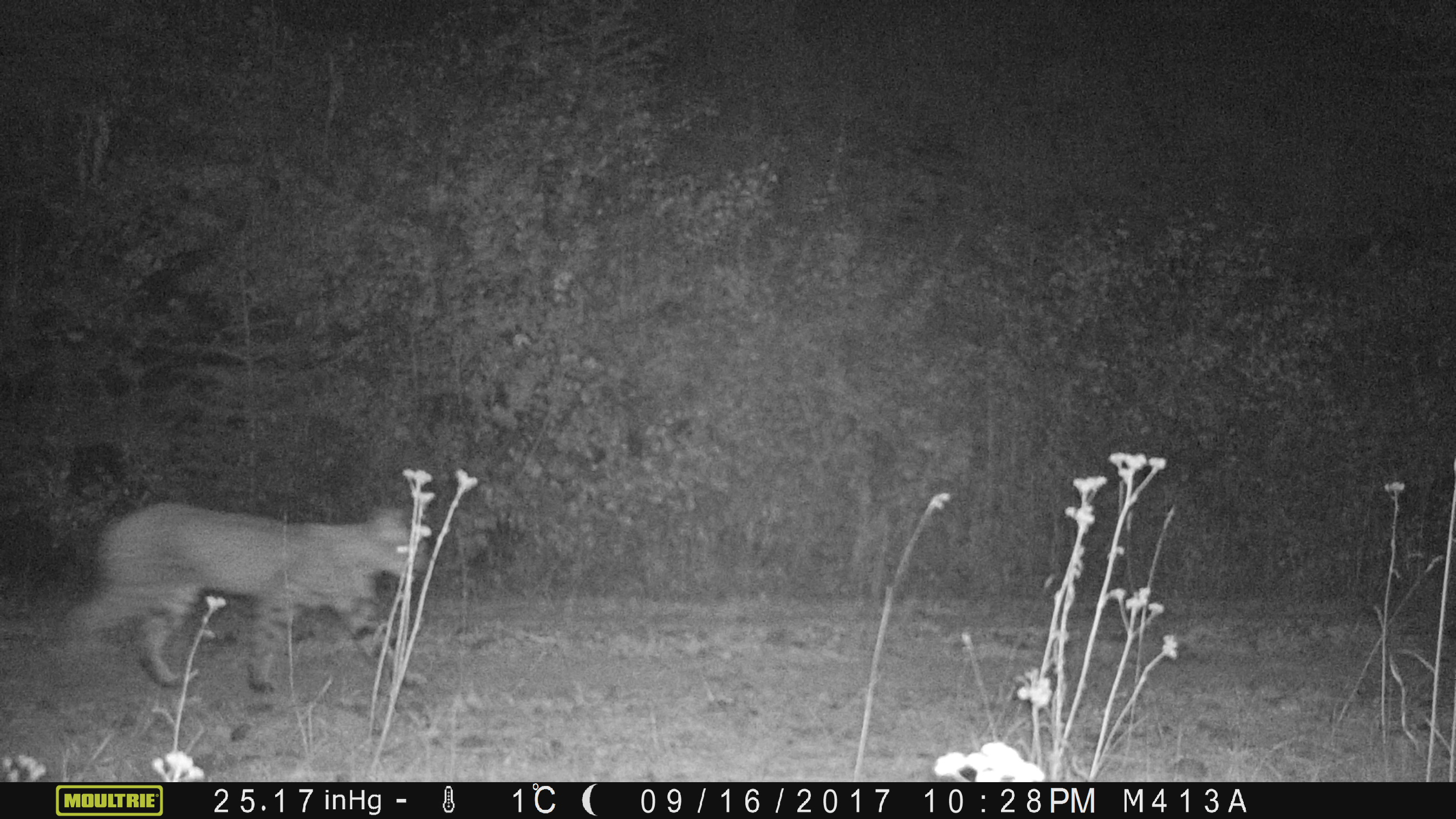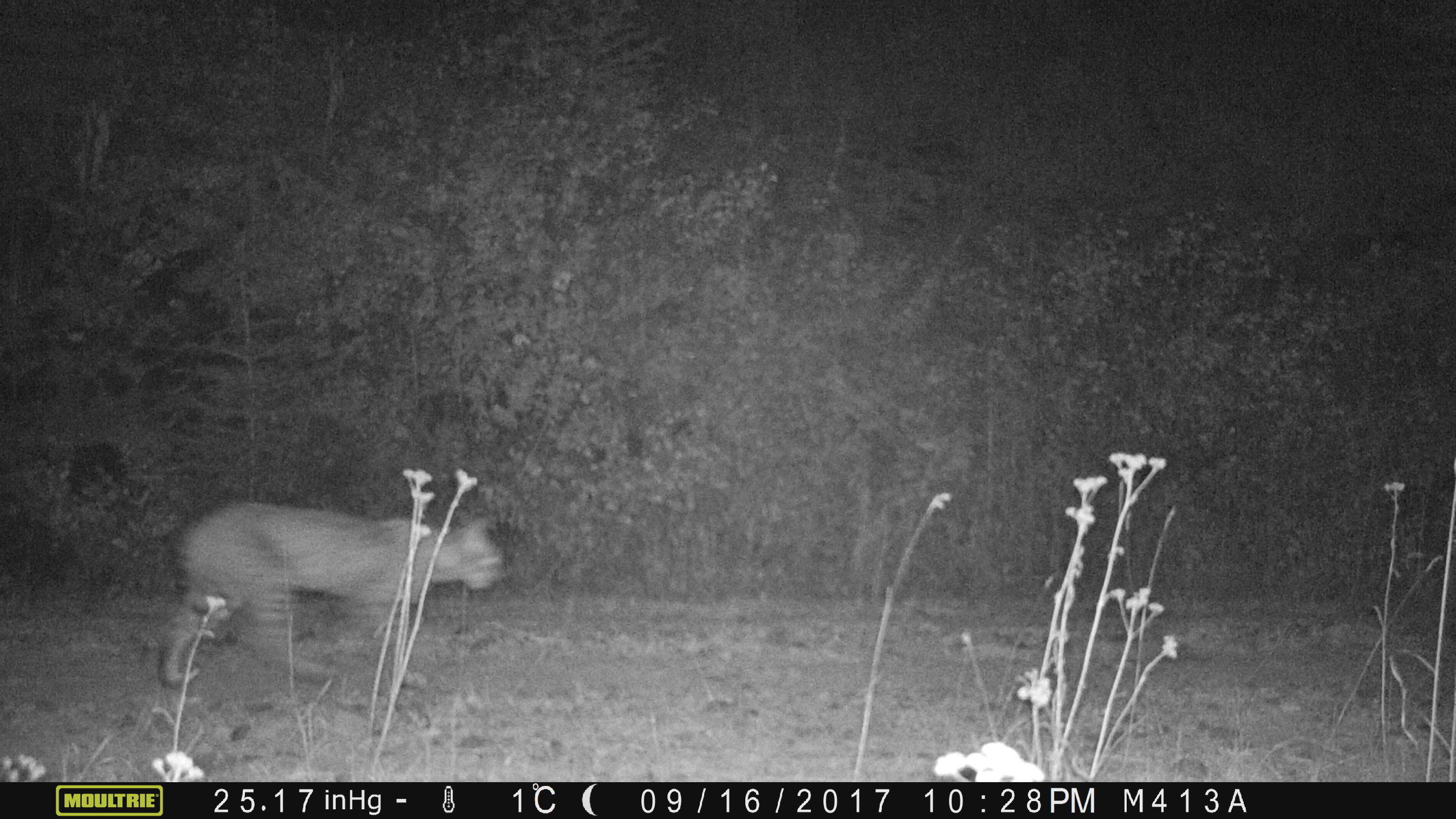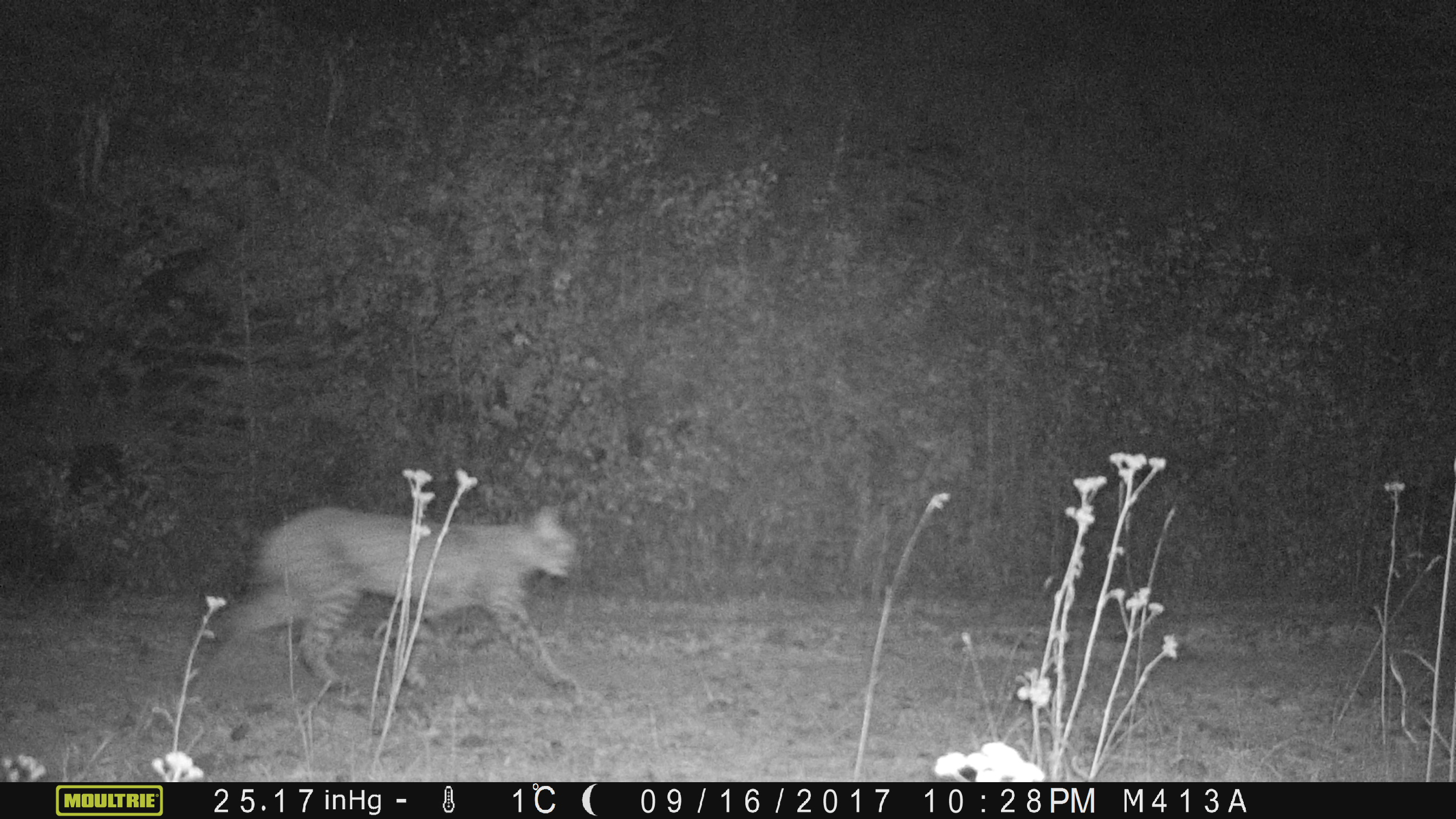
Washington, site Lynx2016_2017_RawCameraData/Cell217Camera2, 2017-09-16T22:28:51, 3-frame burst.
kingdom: Animalia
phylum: Chordata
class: Mammalia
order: Carnivora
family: Felidae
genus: Lynx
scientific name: Lynx rufus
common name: bobcat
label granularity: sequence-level